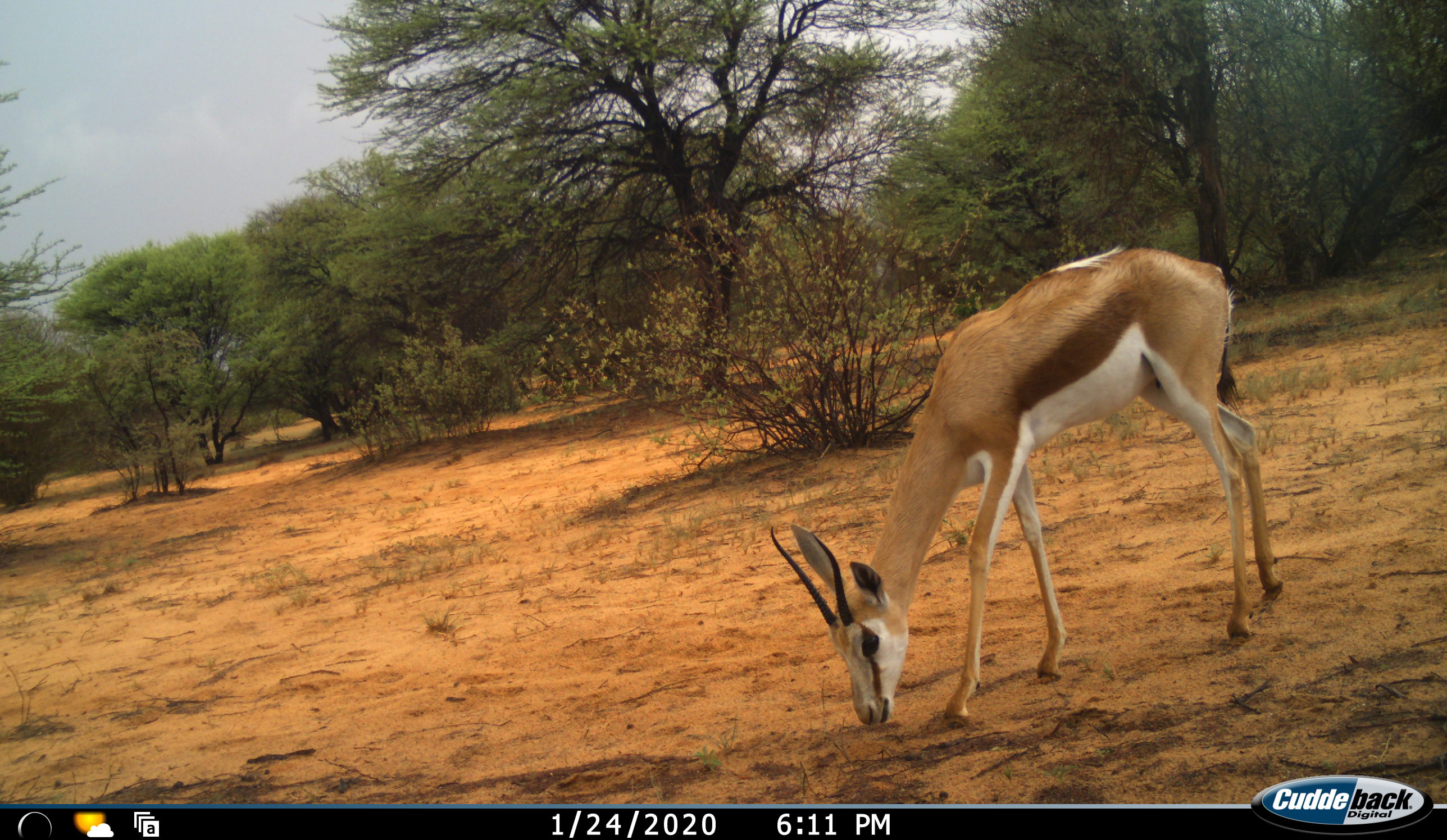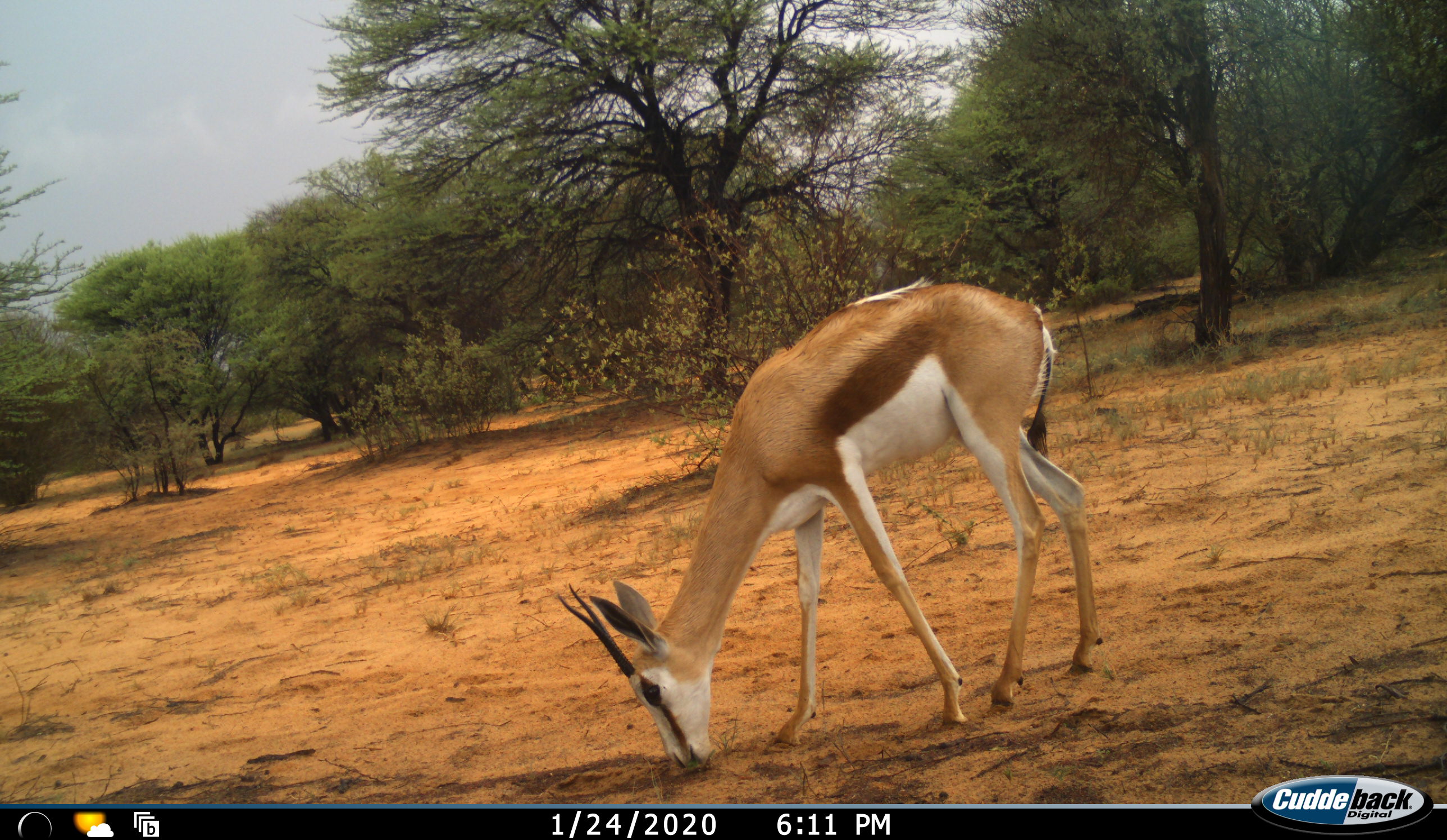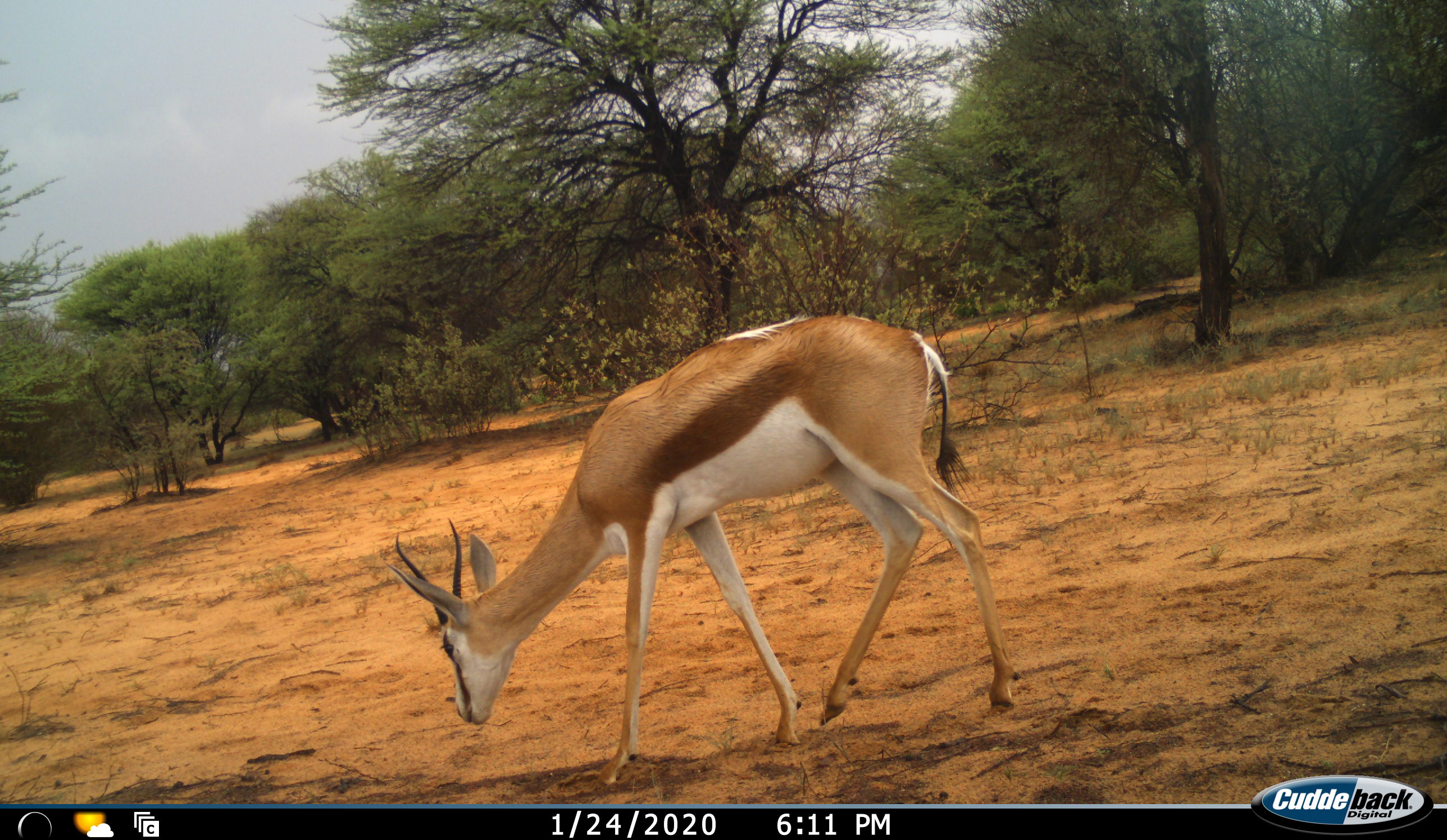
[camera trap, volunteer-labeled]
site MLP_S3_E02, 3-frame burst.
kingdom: Animalia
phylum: Chordata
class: Mammalia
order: Artiodactyla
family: Bovidae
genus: Antidorcas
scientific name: Antidorcas marsupialis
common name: springbok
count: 1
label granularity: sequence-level